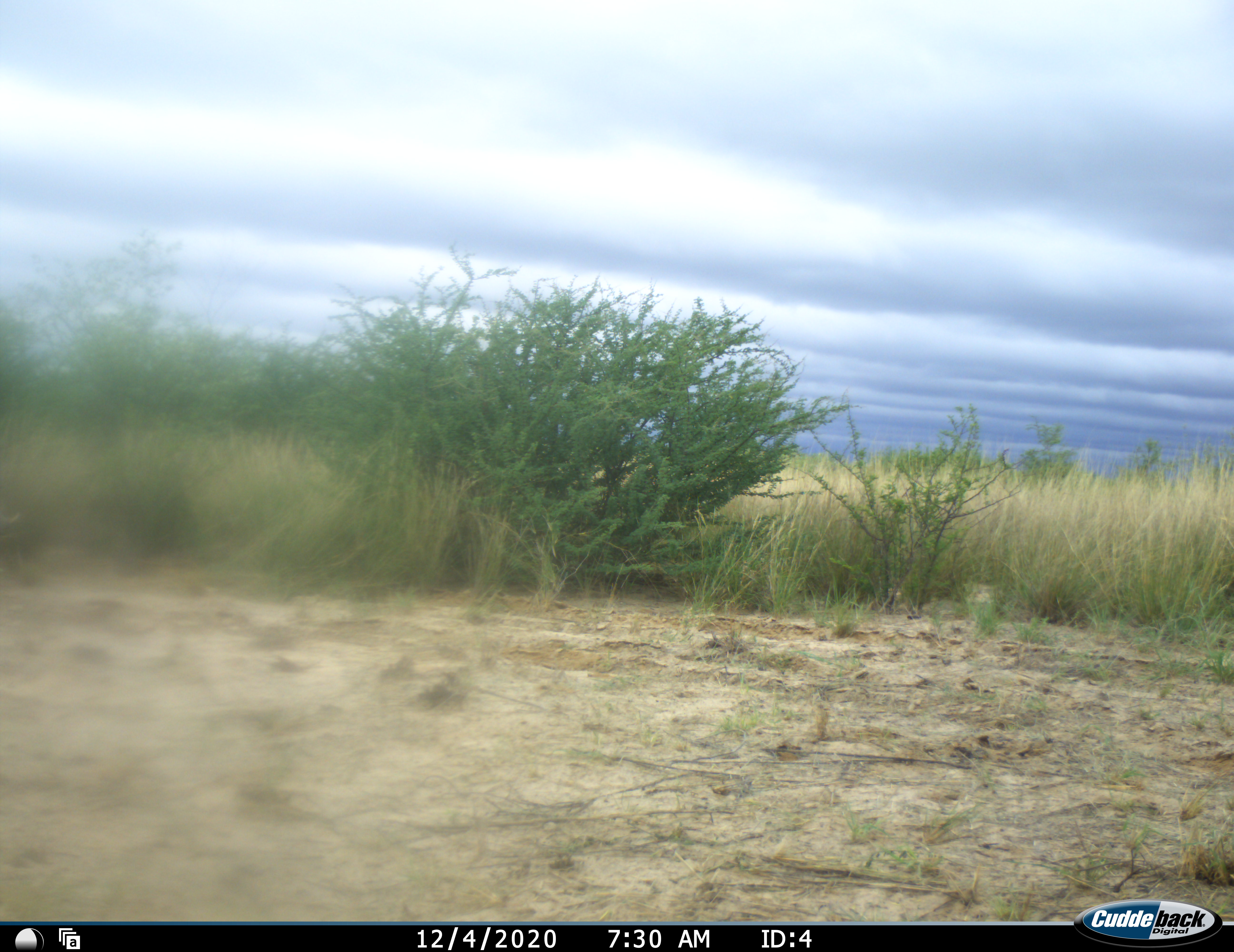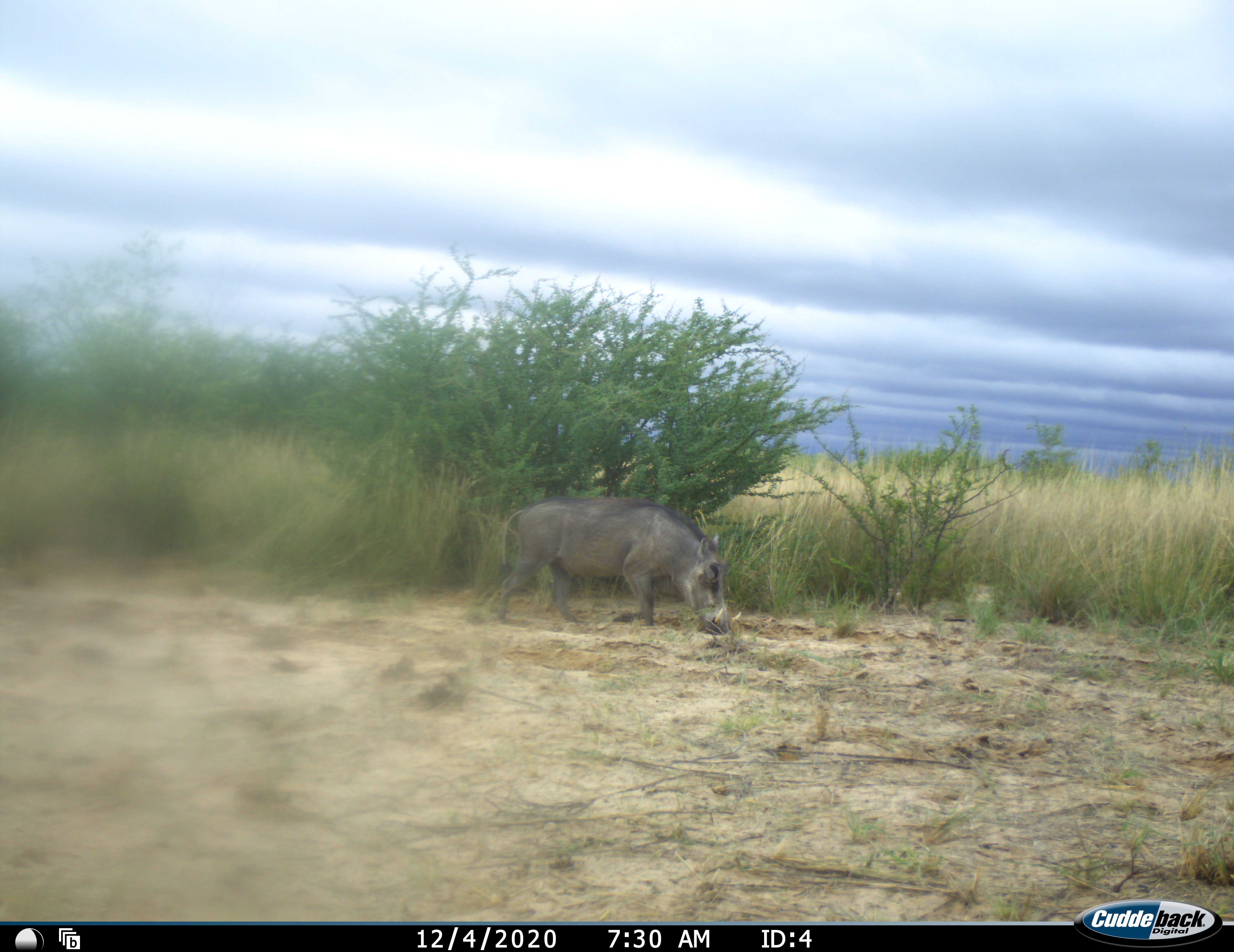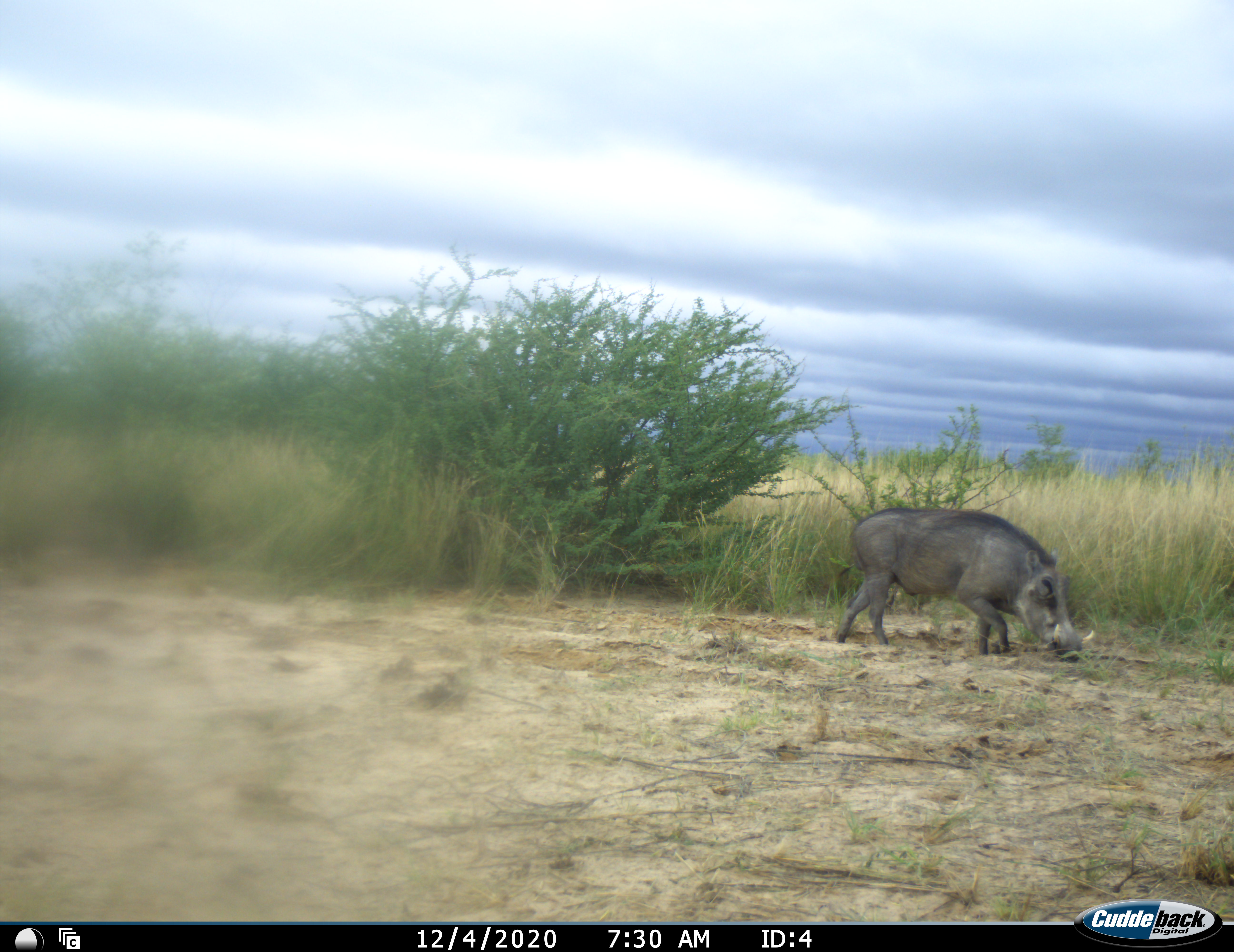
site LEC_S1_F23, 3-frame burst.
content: unidentified animal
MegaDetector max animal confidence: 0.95